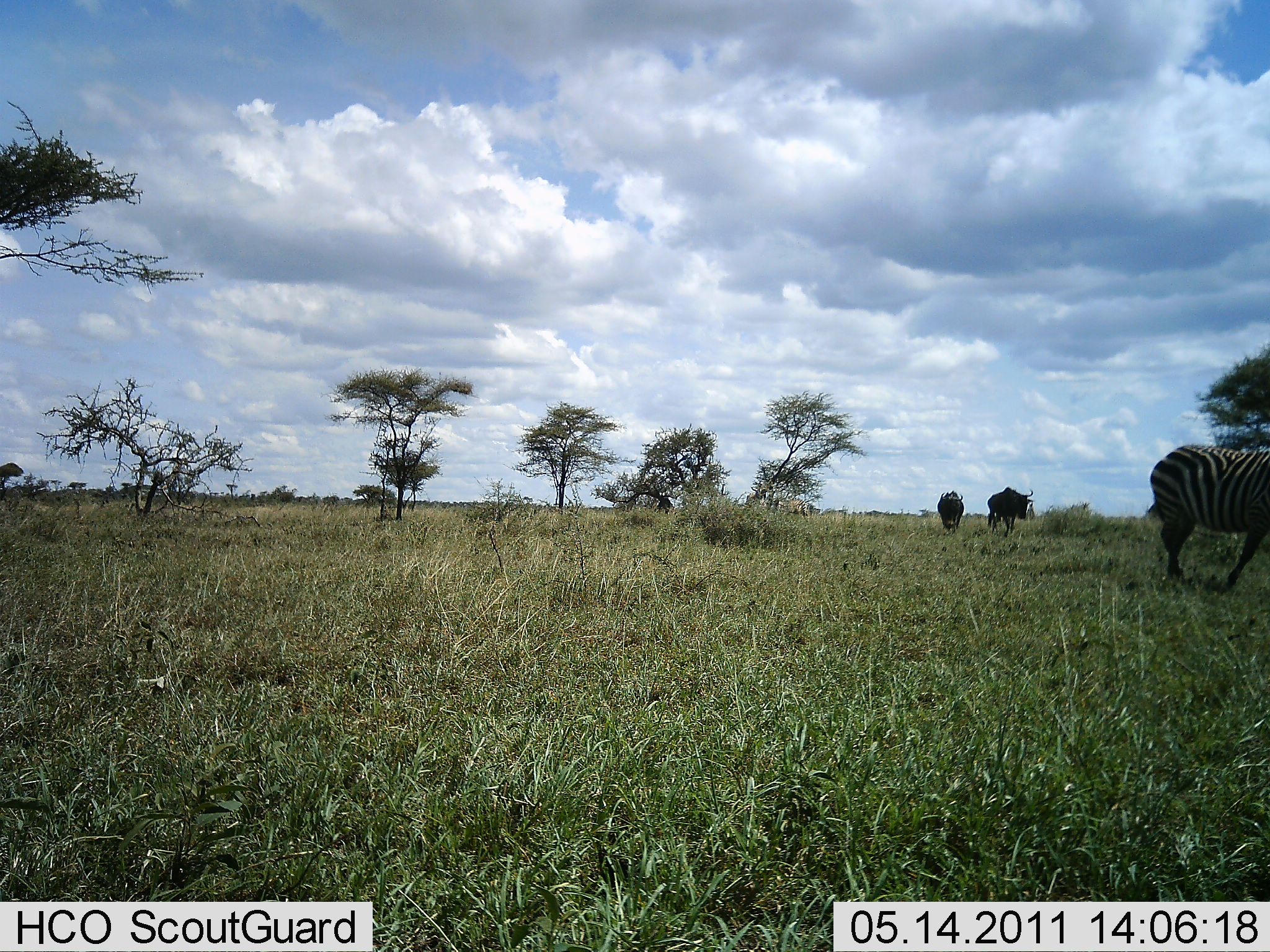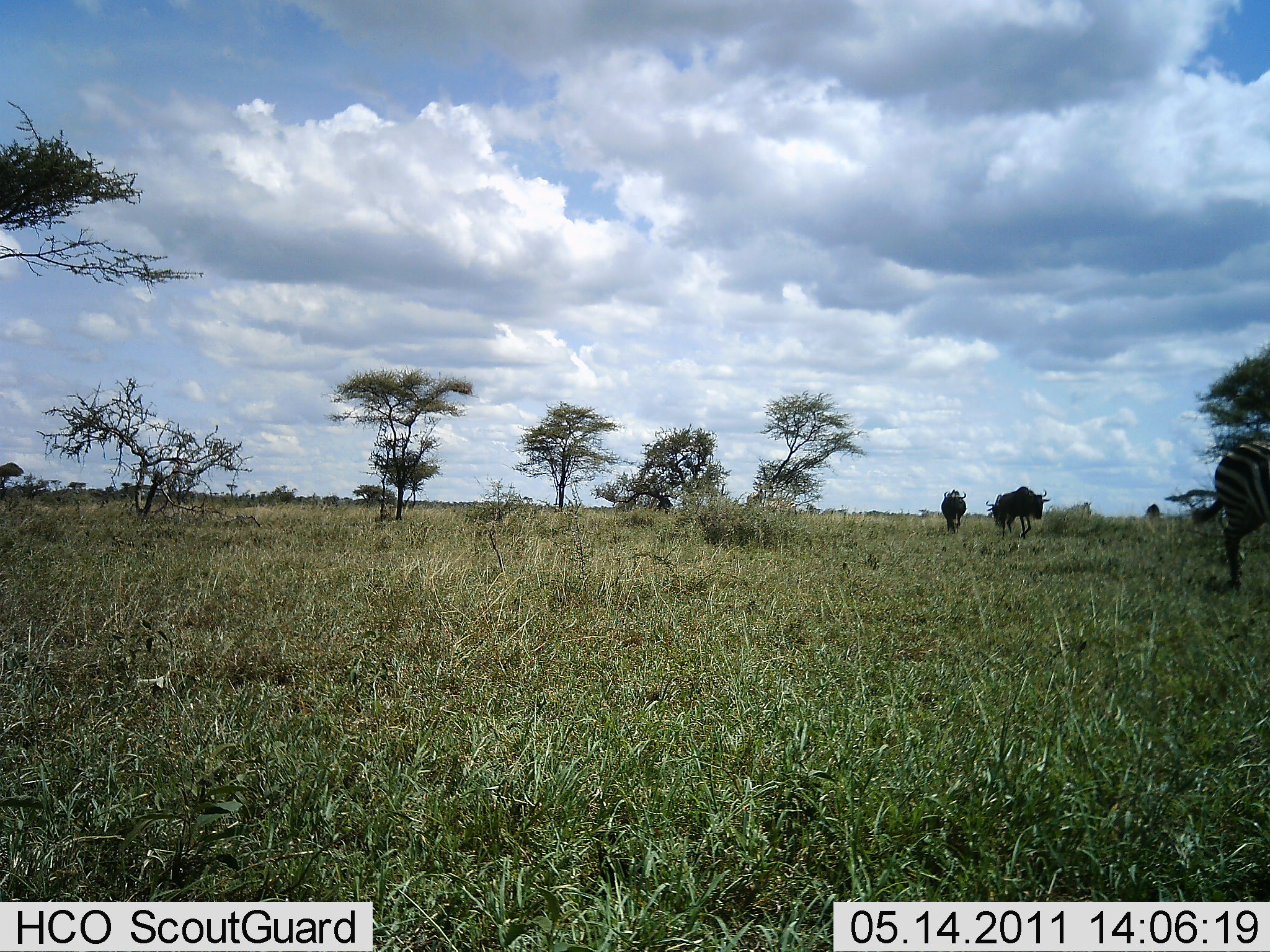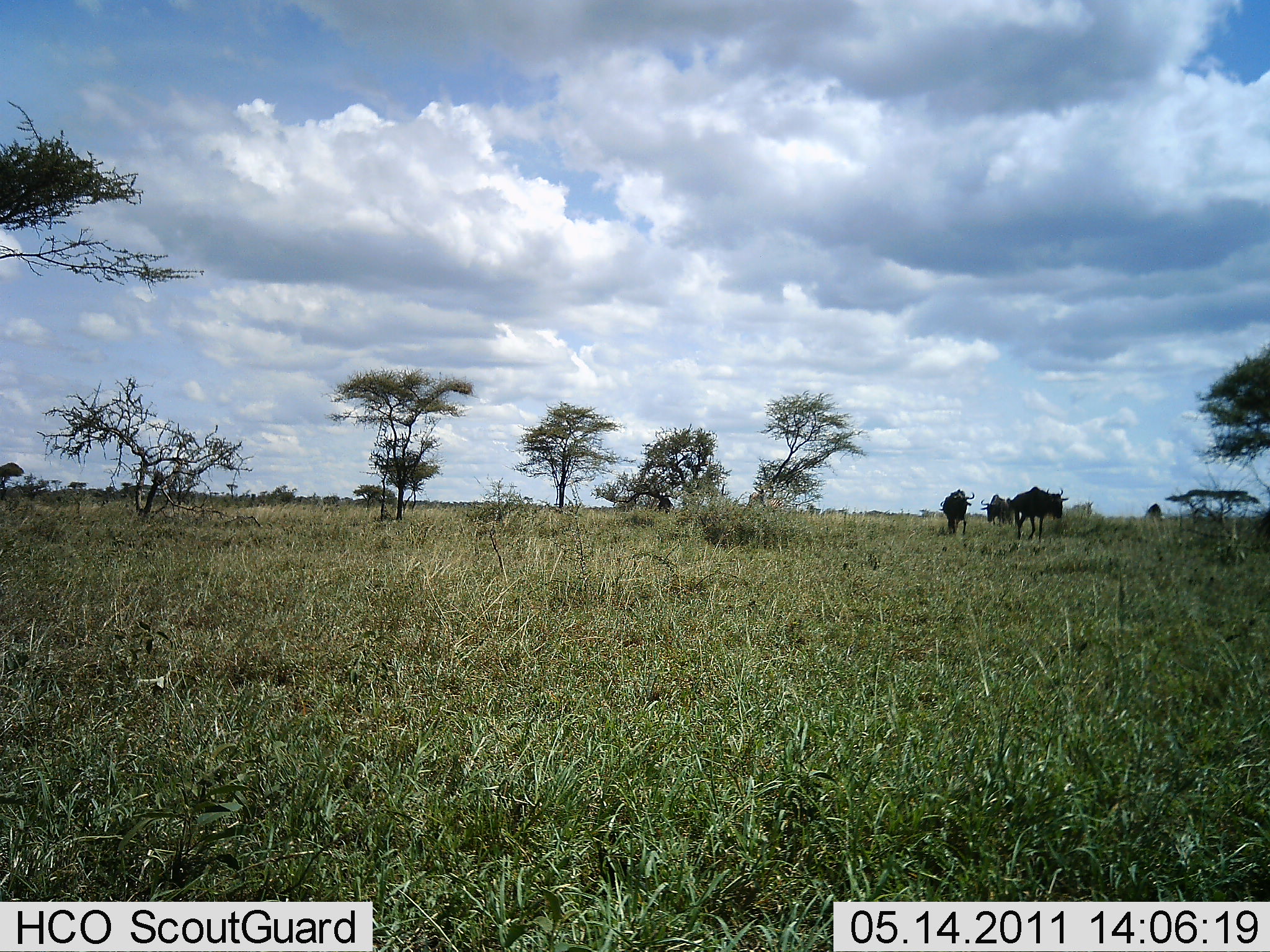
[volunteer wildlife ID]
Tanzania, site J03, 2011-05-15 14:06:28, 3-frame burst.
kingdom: Animalia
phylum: Chordata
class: Mammalia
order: Artiodactyla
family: Bovidae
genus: Connochaetes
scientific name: Connochaetes taurinus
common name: blue wildebeest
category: wildebeest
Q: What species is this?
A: Wildebeest (blue wildebeest) (Connochaetes taurinus).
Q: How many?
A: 3.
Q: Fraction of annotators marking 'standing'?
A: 0%.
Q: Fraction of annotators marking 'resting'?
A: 0%.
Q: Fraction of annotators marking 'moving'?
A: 100%.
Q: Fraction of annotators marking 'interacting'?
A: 0%.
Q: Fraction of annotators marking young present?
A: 0%.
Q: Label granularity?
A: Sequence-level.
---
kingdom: Animalia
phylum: Chordata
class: Mammalia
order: Perissodactyla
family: Equidae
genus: Equus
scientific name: Equus quagga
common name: plains zebra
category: zebra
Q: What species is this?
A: Zebra (plains zebra) (Equus quagga).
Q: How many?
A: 1.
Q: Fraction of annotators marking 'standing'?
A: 0%.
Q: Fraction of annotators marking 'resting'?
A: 0%.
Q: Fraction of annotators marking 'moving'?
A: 100%.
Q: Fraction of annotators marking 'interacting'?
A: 0%.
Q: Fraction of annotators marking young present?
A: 0%.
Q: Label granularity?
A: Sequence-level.